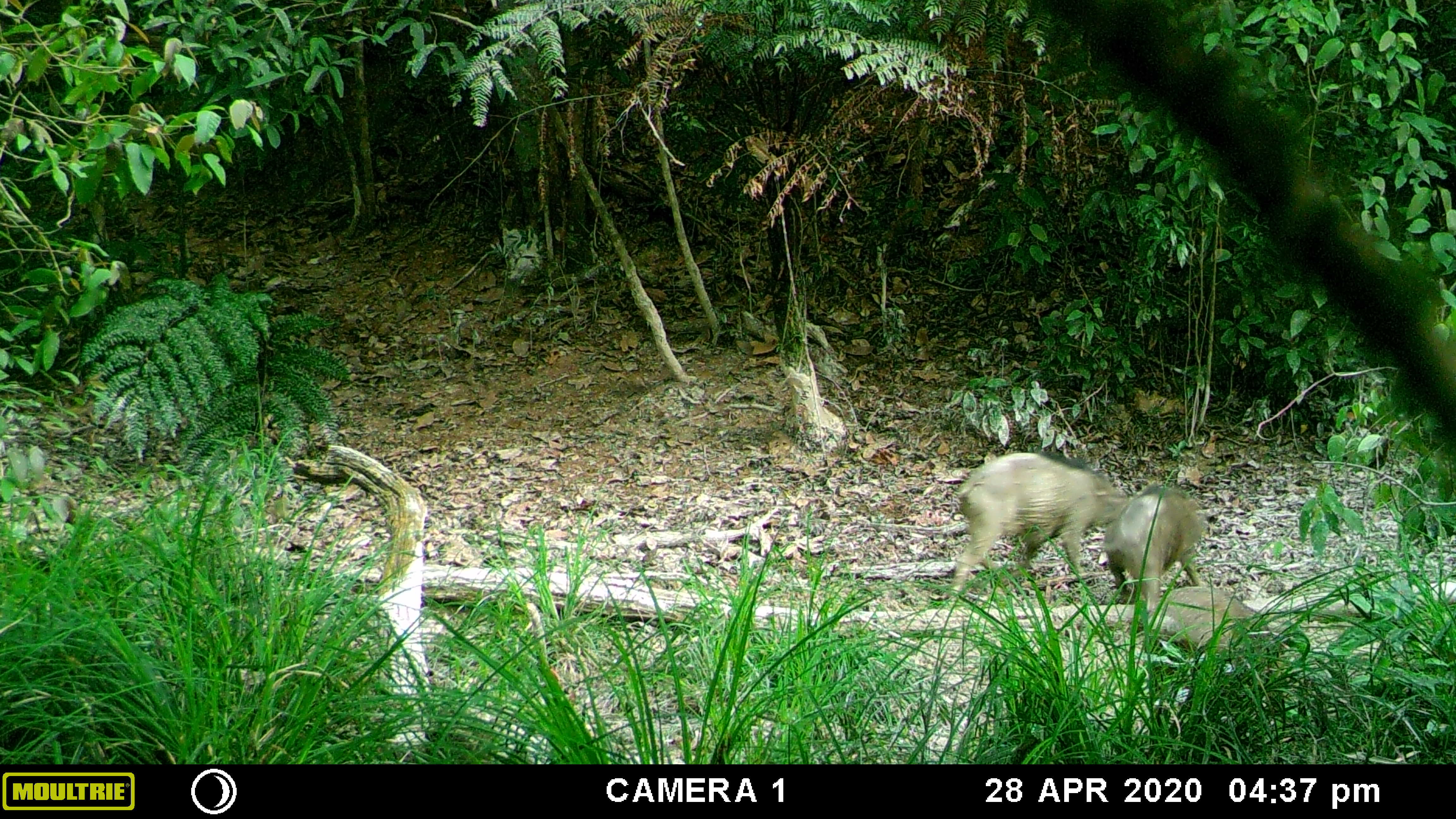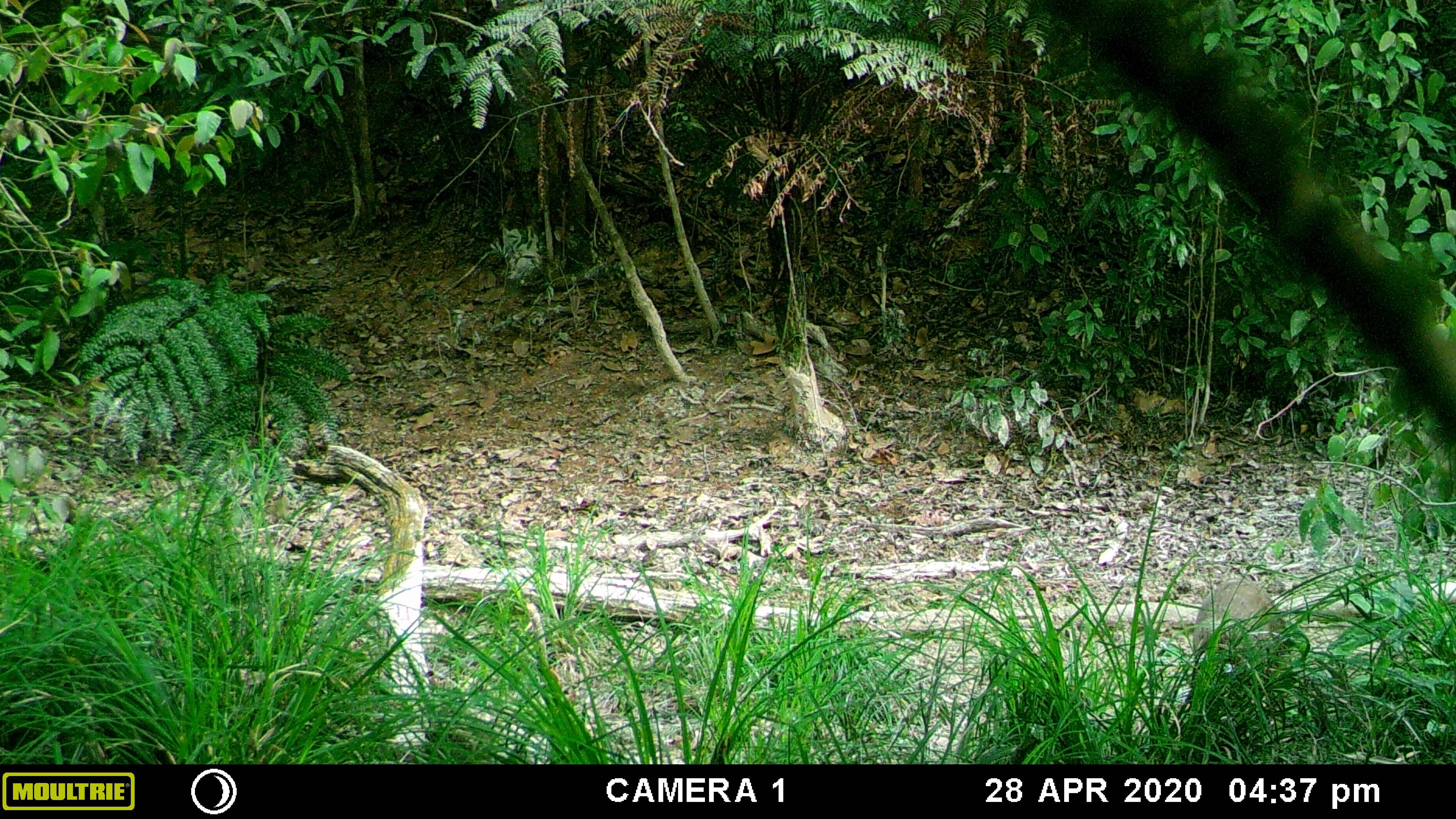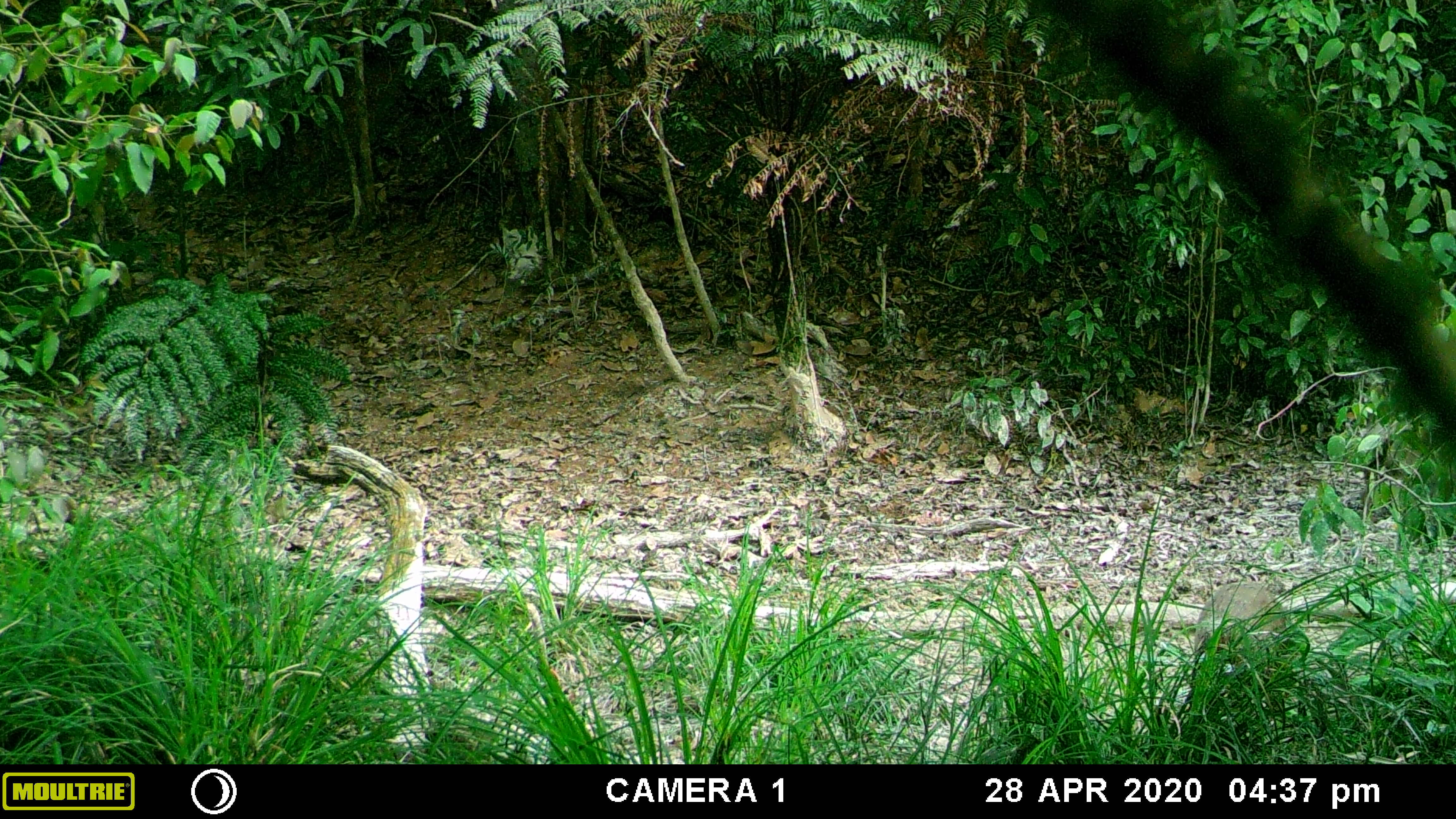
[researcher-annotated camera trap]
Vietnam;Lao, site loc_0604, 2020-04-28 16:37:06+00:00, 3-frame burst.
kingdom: Animalia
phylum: Chordata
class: Mammalia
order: Artiodactyla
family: Suidae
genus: Sus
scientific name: Sus scrofa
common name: eurasian wild pig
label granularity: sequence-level